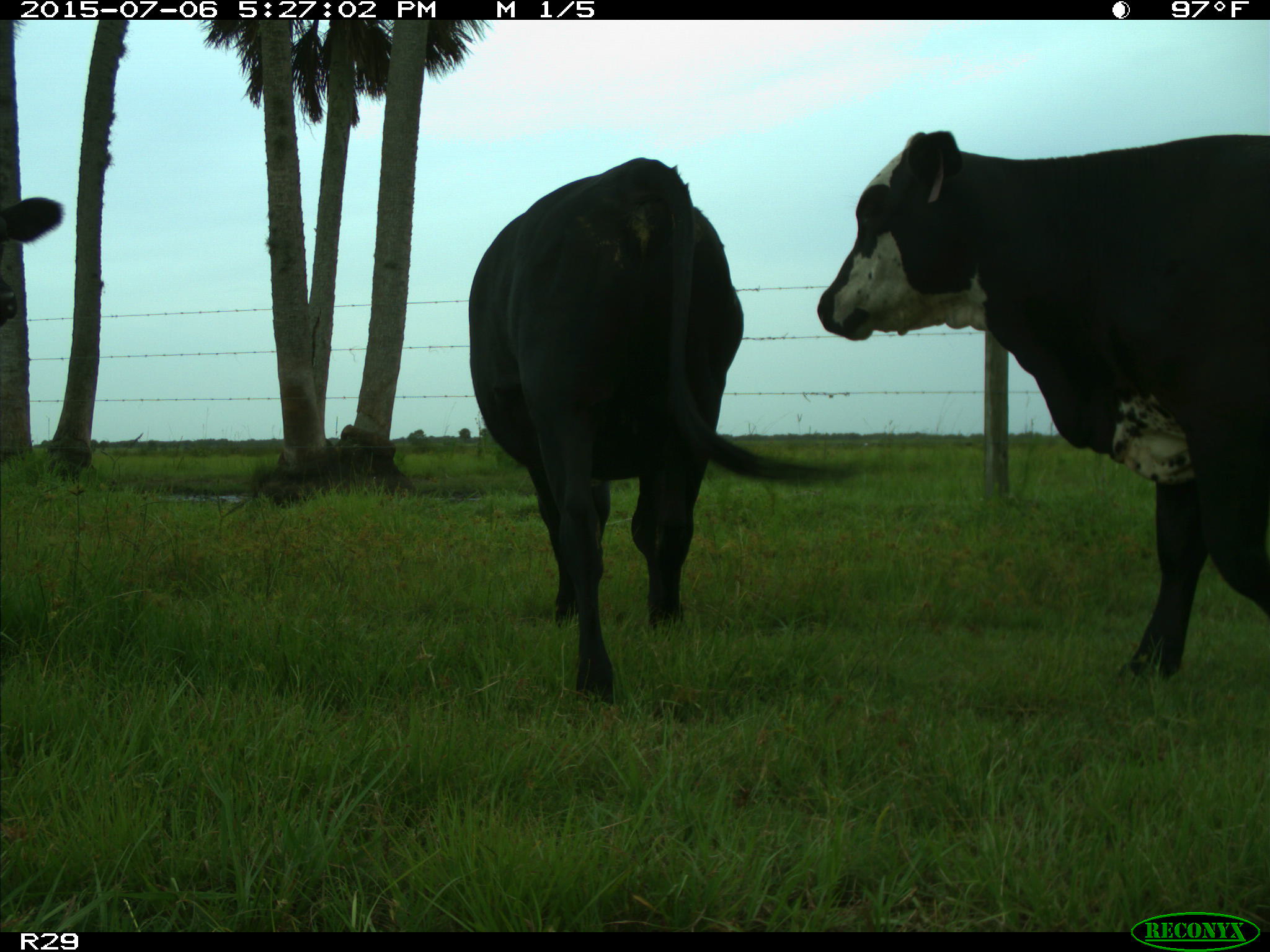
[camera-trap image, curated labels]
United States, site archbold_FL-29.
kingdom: Animalia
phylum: Chordata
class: Mammalia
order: Artiodactyla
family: Bovidae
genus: Bos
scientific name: Bos taurus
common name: domestic cow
Bos taurus (domestic cow).